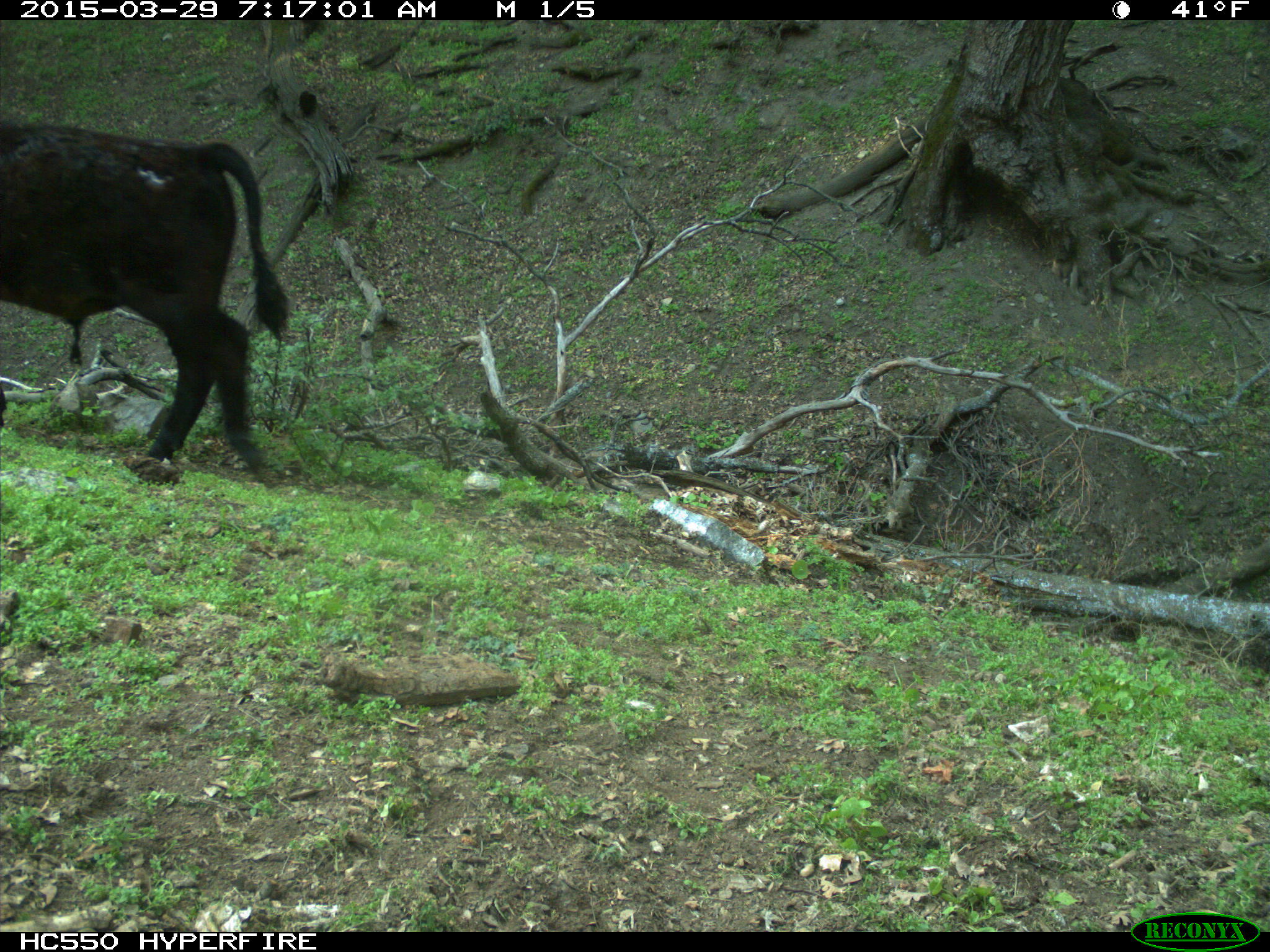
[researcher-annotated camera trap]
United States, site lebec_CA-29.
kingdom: Animalia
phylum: Chordata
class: Mammalia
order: Artiodactyla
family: Bovidae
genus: Bos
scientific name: Bos taurus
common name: domestic cow